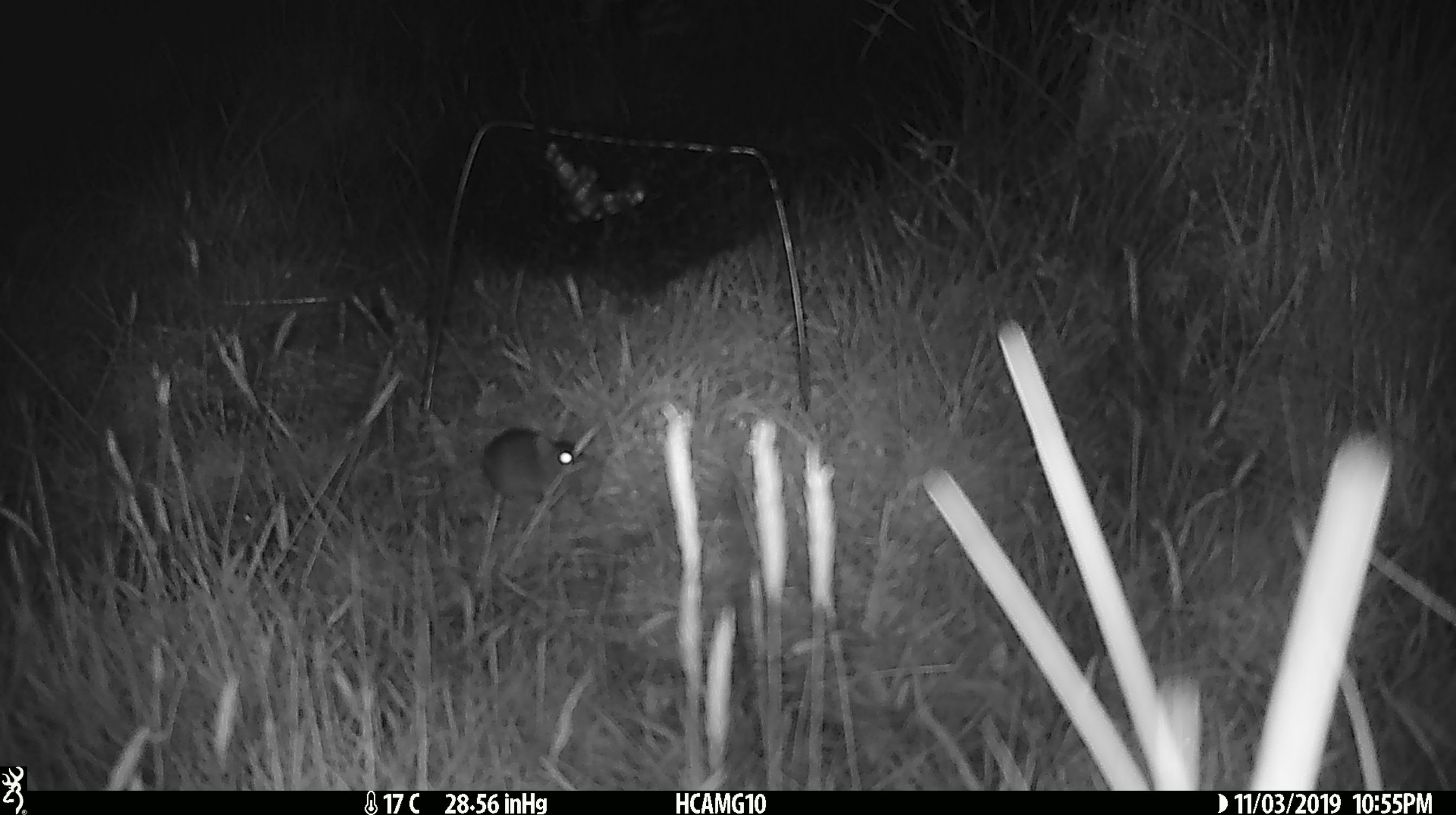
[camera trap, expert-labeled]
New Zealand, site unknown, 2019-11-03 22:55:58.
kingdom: Animalia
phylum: Chordata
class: Mammalia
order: Rodentia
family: Muridae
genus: Mus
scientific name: Mus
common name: mouse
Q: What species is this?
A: Mouse (Mus).